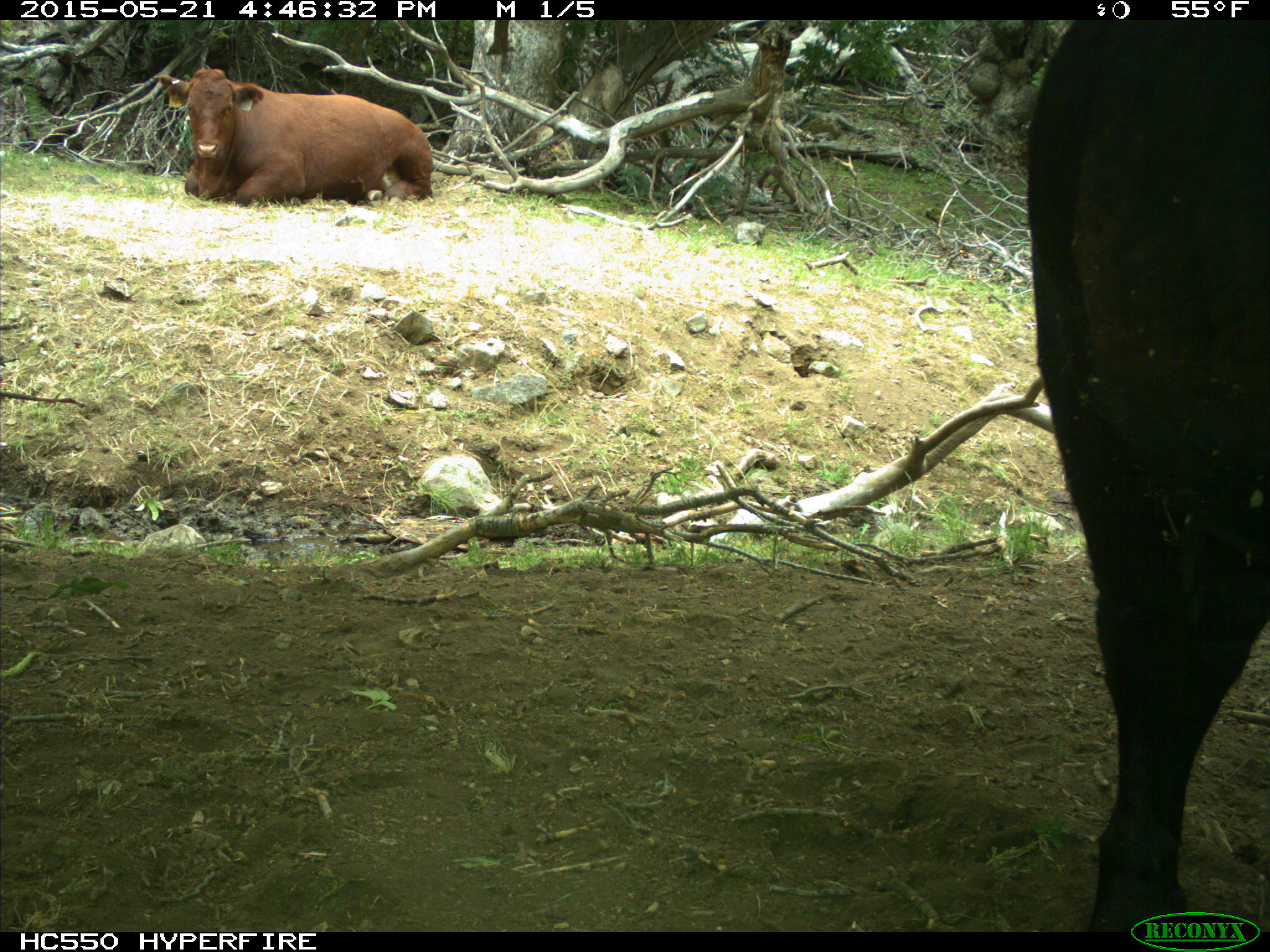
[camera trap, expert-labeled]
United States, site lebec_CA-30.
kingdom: Animalia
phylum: Chordata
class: Mammalia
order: Artiodactyla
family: Bovidae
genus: Bos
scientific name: Bos taurus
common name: domestic cow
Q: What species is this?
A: Bos taurus (domestic cow).